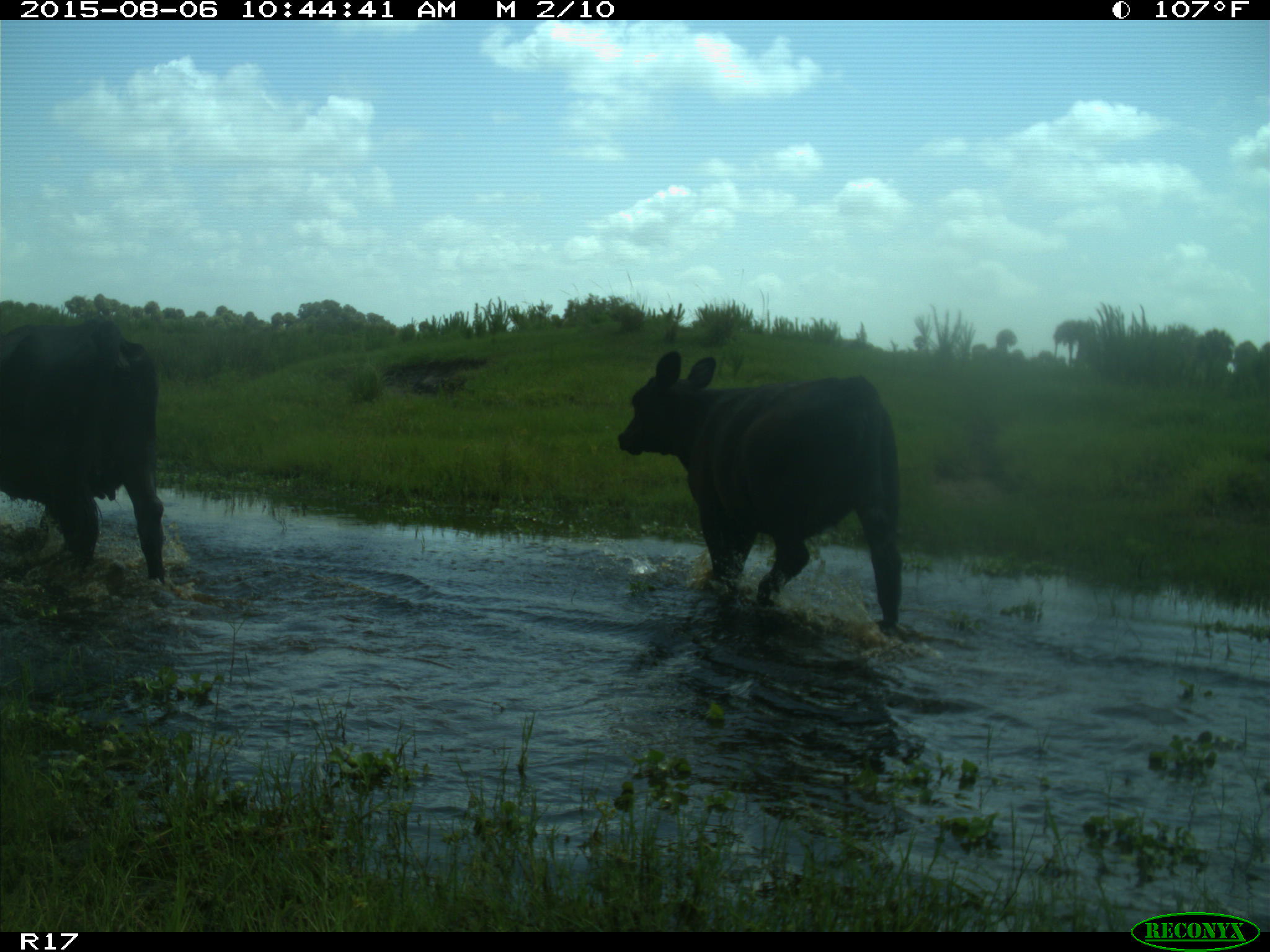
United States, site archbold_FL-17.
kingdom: Animalia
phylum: Chordata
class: Mammalia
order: Artiodactyla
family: Bovidae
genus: Bos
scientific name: Bos taurus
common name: domestic cow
Bos taurus (domestic cow).